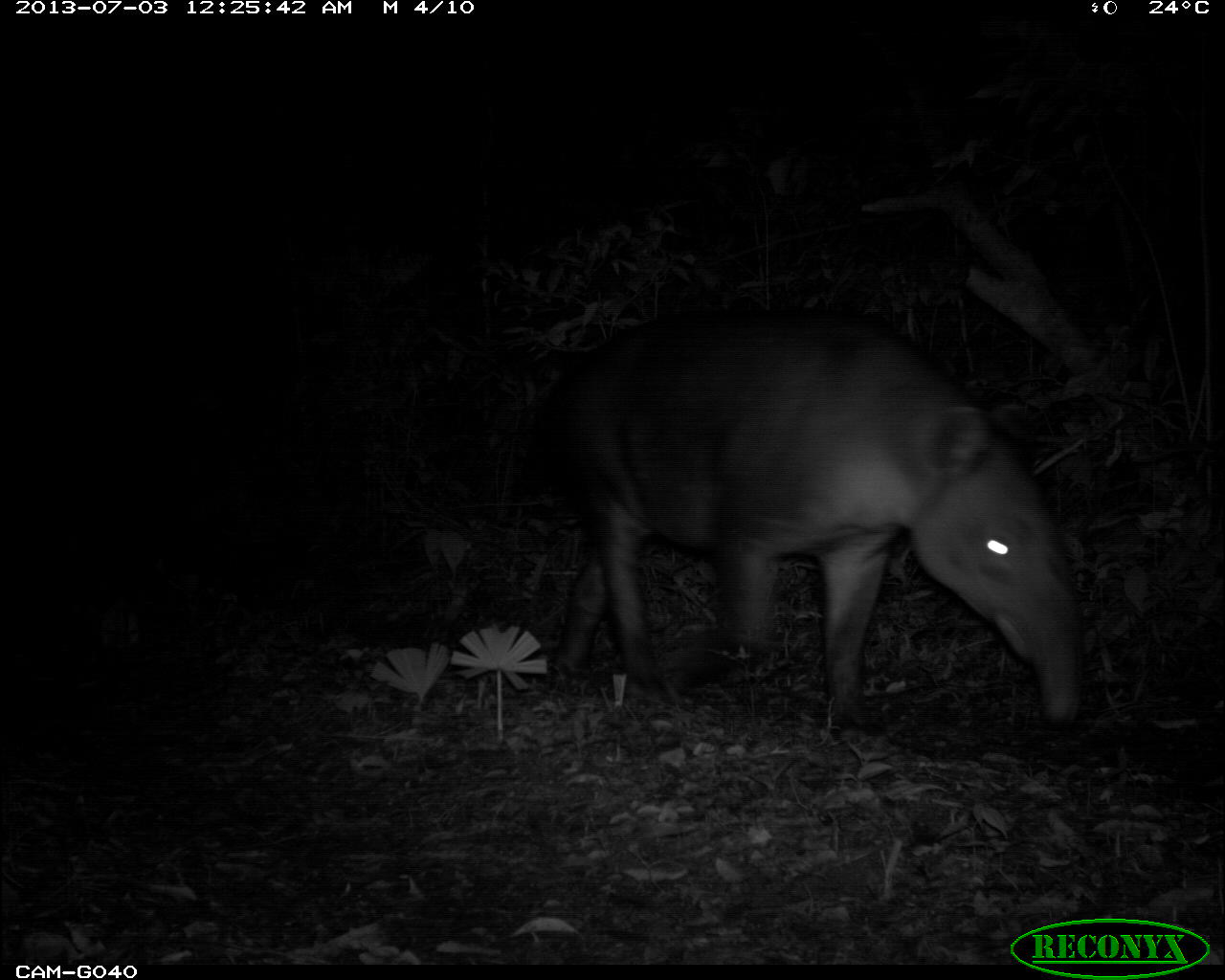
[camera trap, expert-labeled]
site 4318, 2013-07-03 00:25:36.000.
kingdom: Animalia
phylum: Chordata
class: Mammalia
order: Perissodactyla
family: Tapiridae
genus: Tapirus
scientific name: Tapirus bairdii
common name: baird's tapir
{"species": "Tapirus bairdii (baird's tapir)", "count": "1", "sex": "male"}